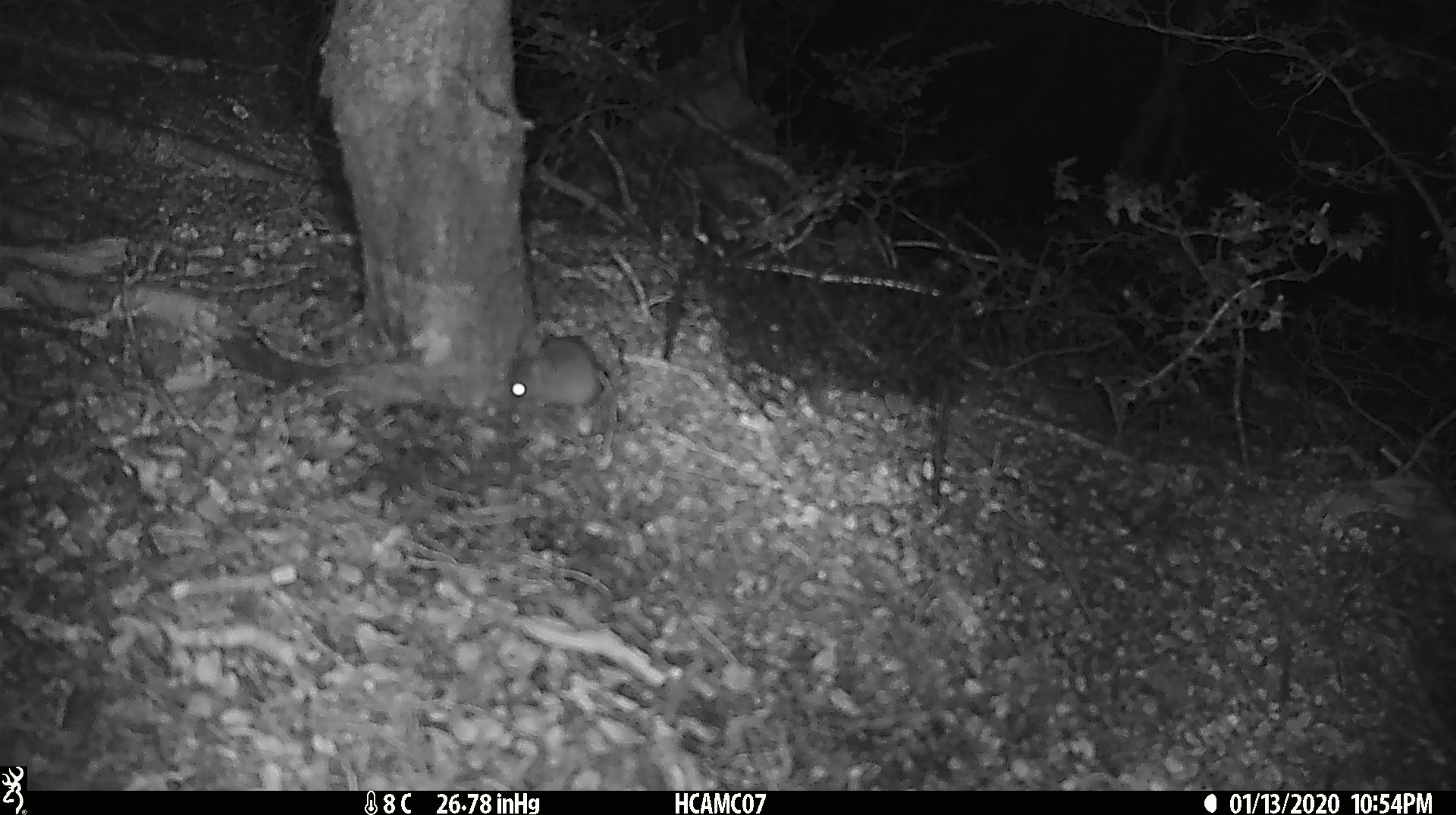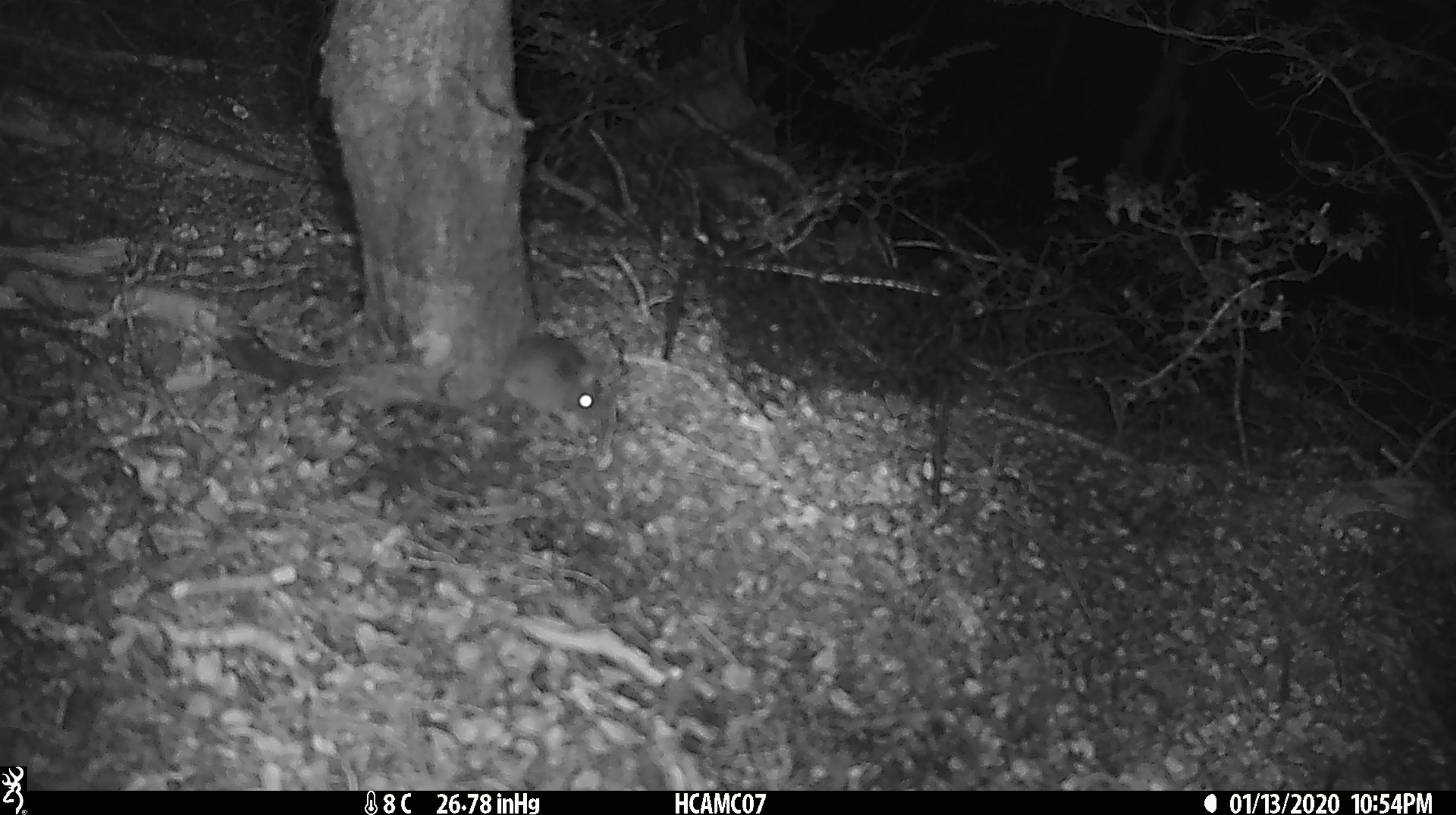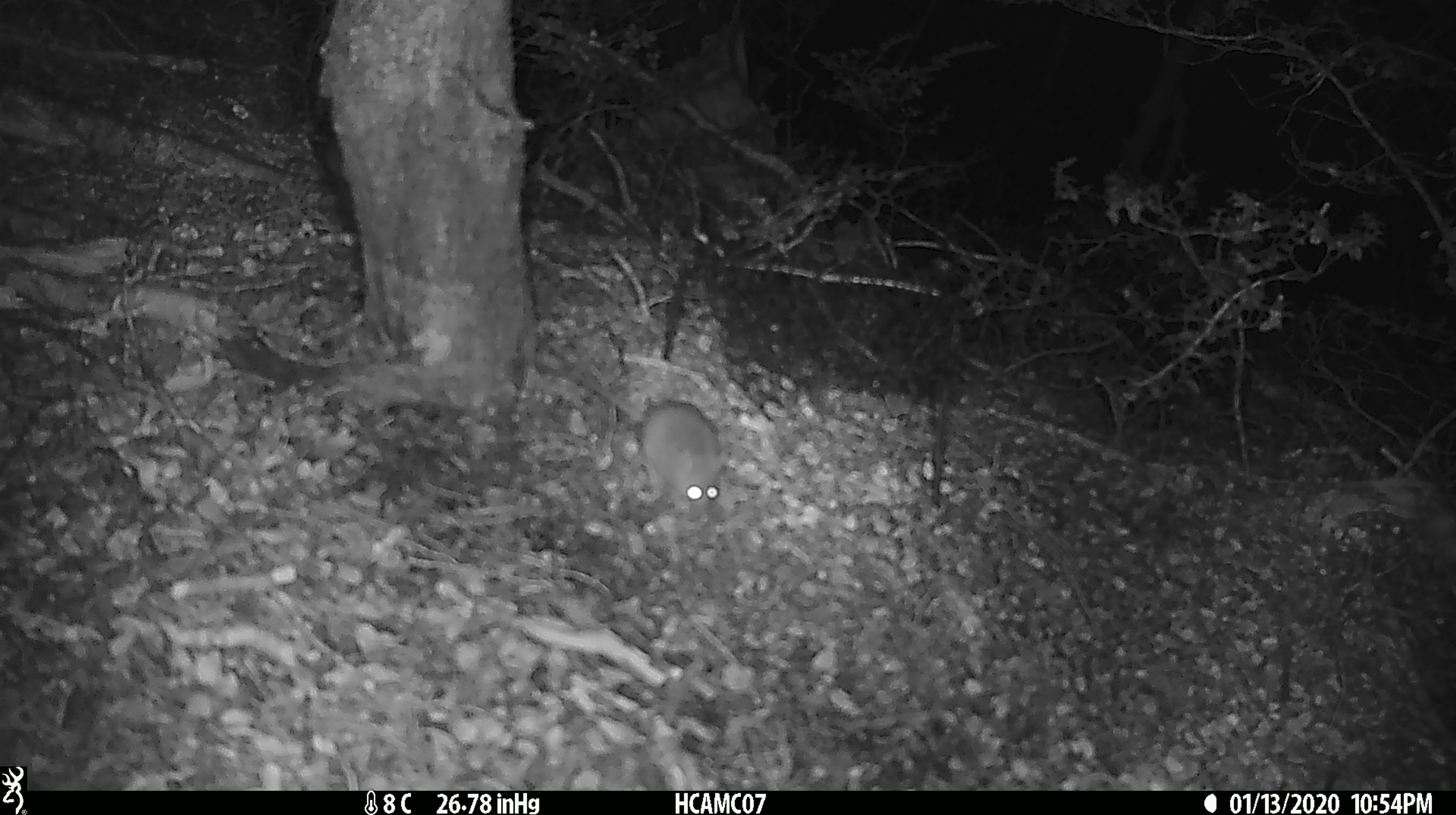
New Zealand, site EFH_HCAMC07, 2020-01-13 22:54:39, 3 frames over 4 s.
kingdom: Animalia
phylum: Chordata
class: Mammalia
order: Rodentia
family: Muridae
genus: Mus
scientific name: Mus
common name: mouse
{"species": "mouse (Mus)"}